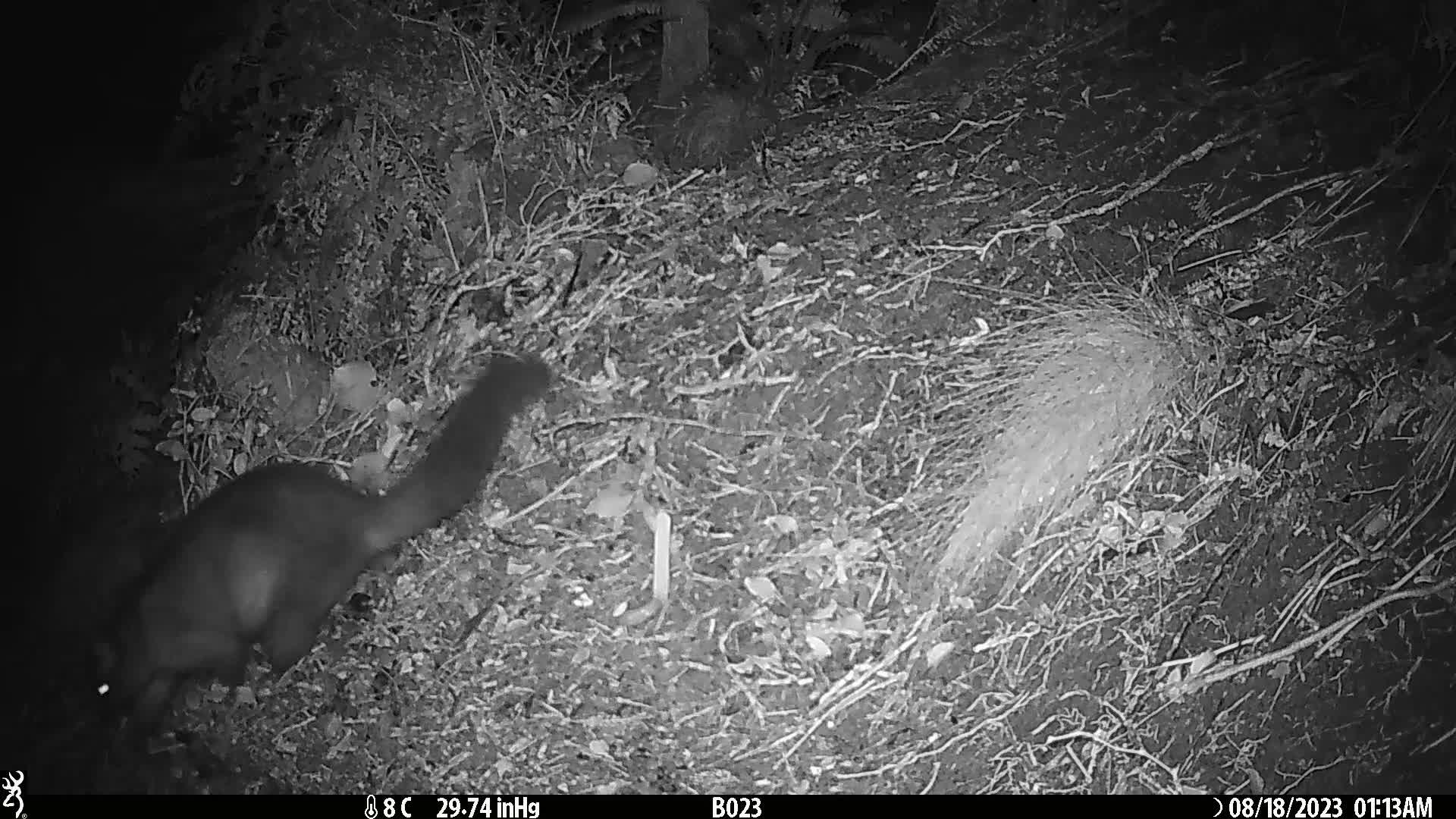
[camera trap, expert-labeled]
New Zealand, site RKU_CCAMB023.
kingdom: Animalia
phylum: Chordata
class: Mammalia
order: Diprotodontia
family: Phalangeridae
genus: Trichosurus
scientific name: Trichosurus vulpecula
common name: common brushtail possum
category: possum